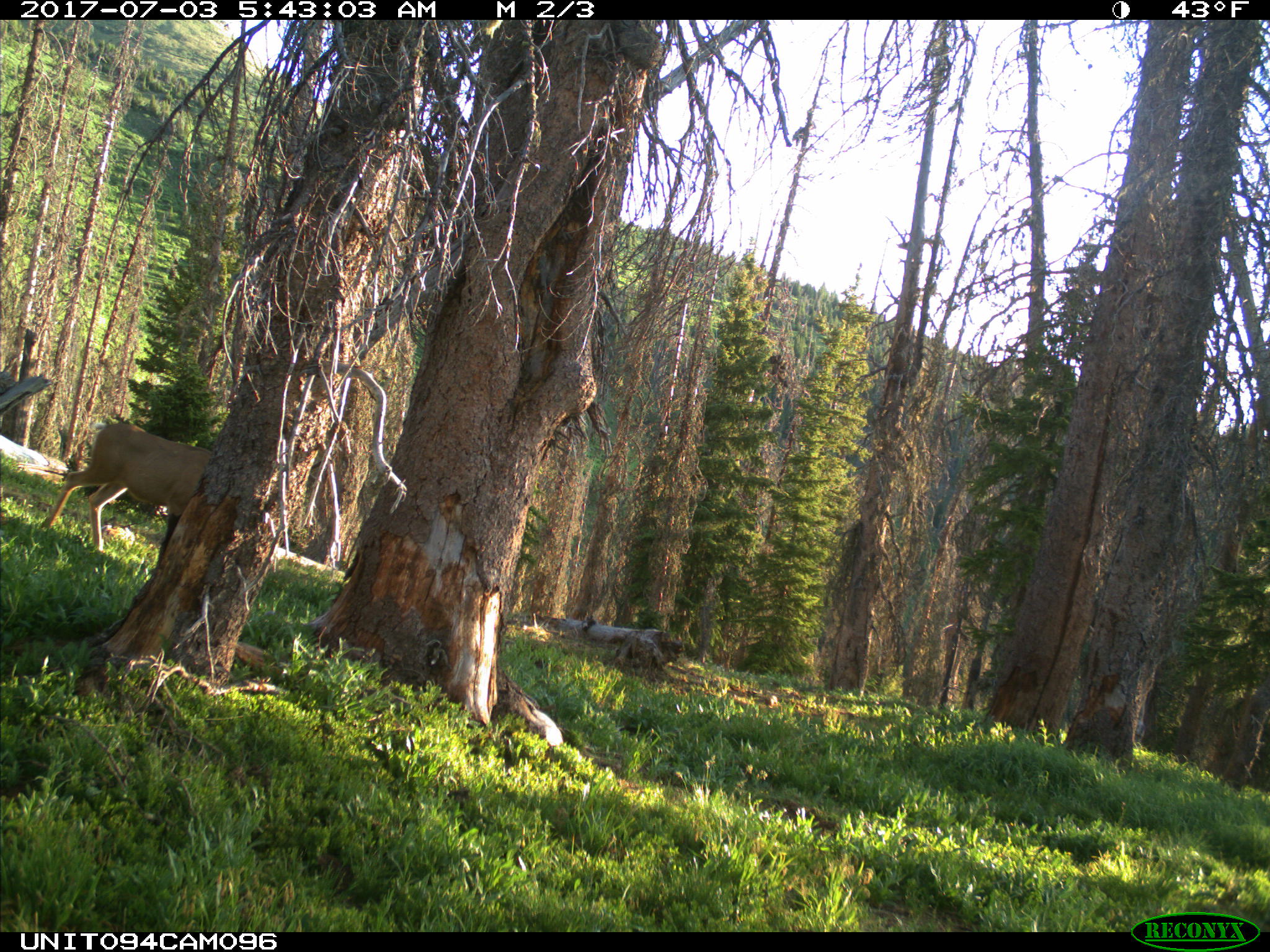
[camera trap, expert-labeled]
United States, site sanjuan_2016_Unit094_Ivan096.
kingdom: Animalia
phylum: Chordata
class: Mammalia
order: Artiodactyla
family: Cervidae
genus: Odocoileus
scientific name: Odocoileus hemionus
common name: mule deer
Odocoileus hemionus (mule deer).